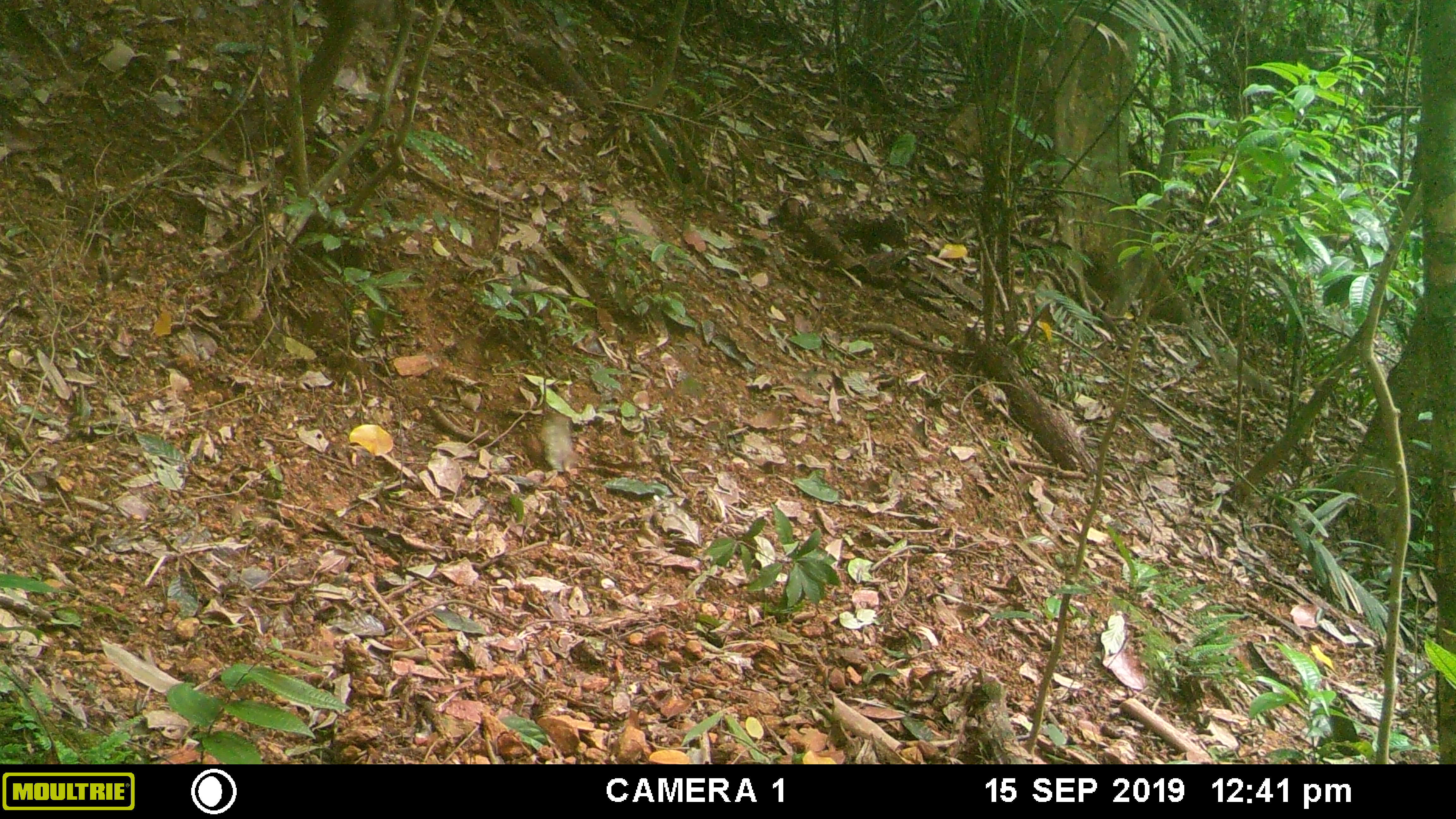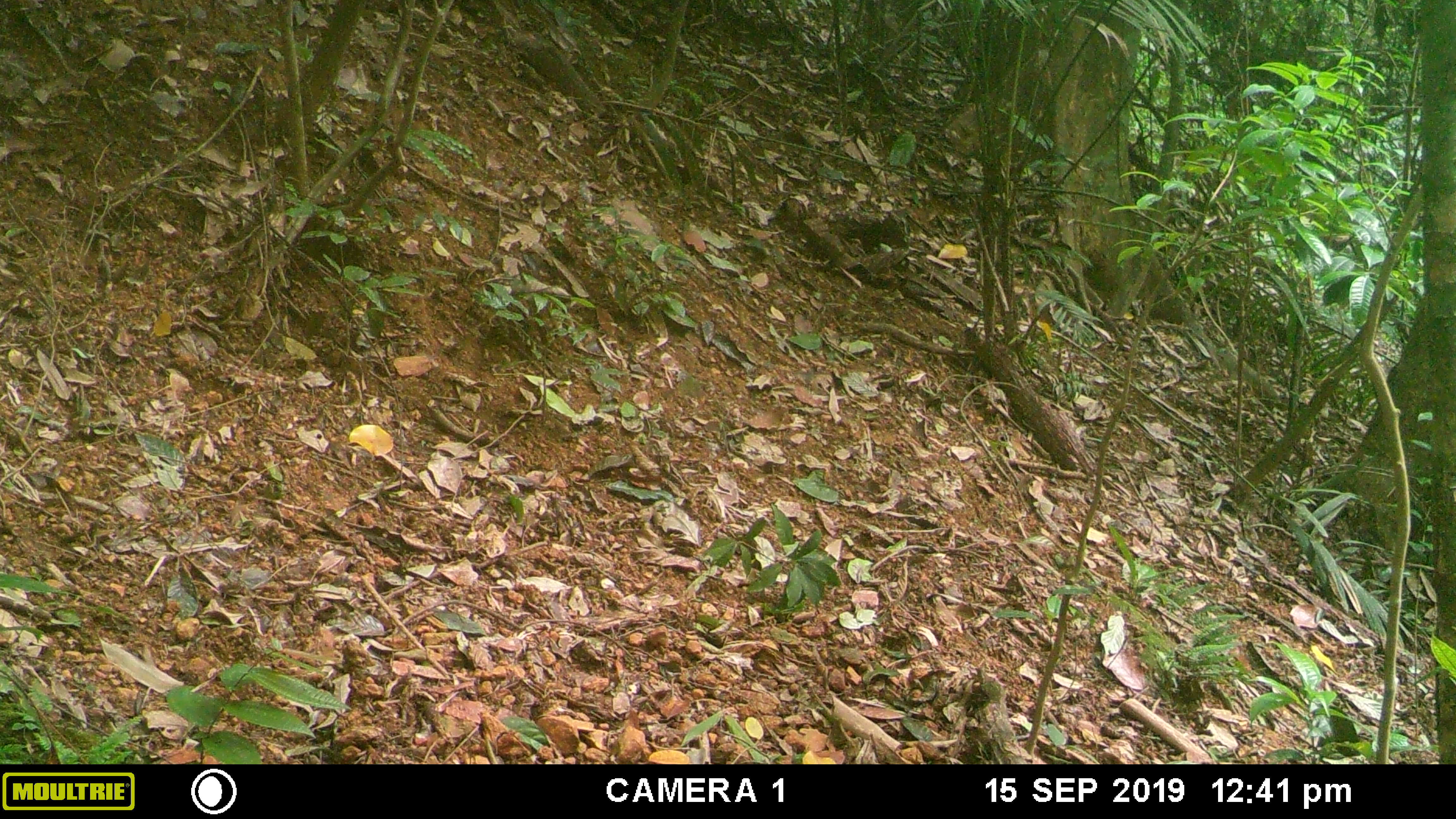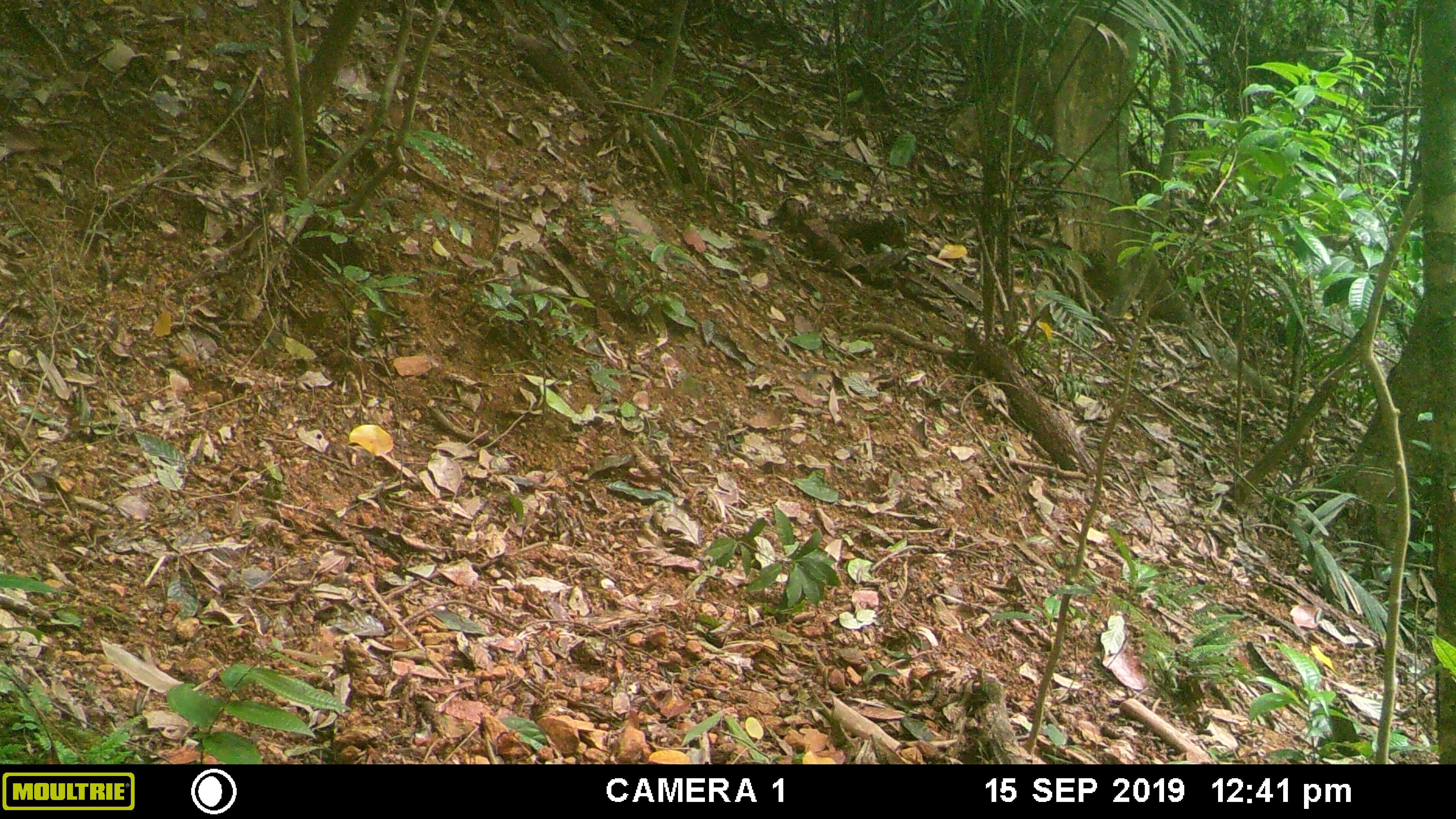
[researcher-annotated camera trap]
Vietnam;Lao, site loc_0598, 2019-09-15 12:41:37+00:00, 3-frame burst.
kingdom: Animalia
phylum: Chordata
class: Mammalia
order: Primates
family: Cercopithecidae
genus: Macaca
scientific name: Macaca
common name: macaques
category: assam or rhesus macaque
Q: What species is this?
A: Assam or rhesus macaque (macaques) (Macaca).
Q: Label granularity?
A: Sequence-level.